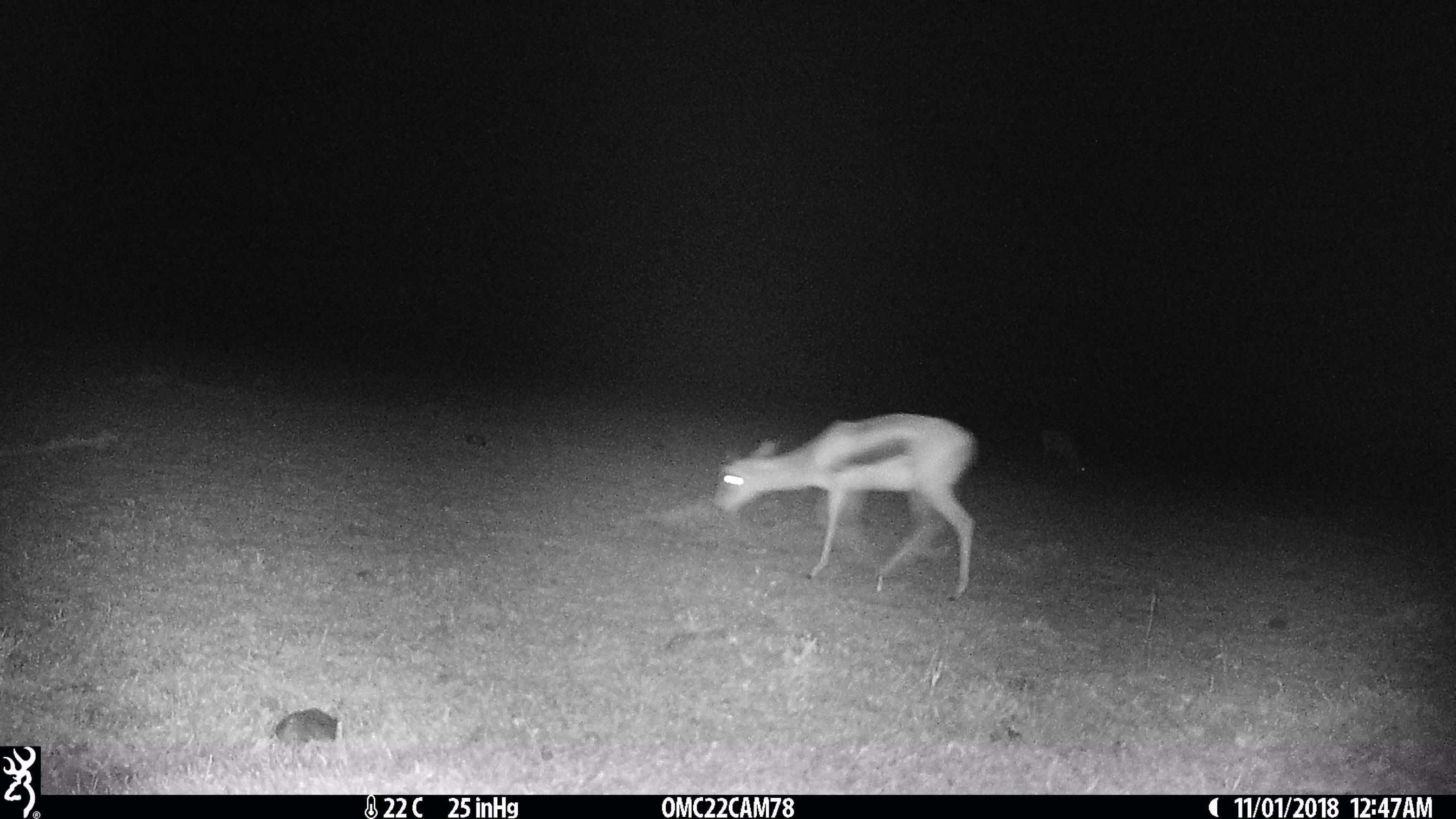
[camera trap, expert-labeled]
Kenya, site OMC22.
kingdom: Animalia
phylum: Chordata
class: Mammalia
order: Artiodactyla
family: Bovidae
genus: Eudorcas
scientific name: Eudorcas thomsonii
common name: thomon's gazelle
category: gazelle thomsons